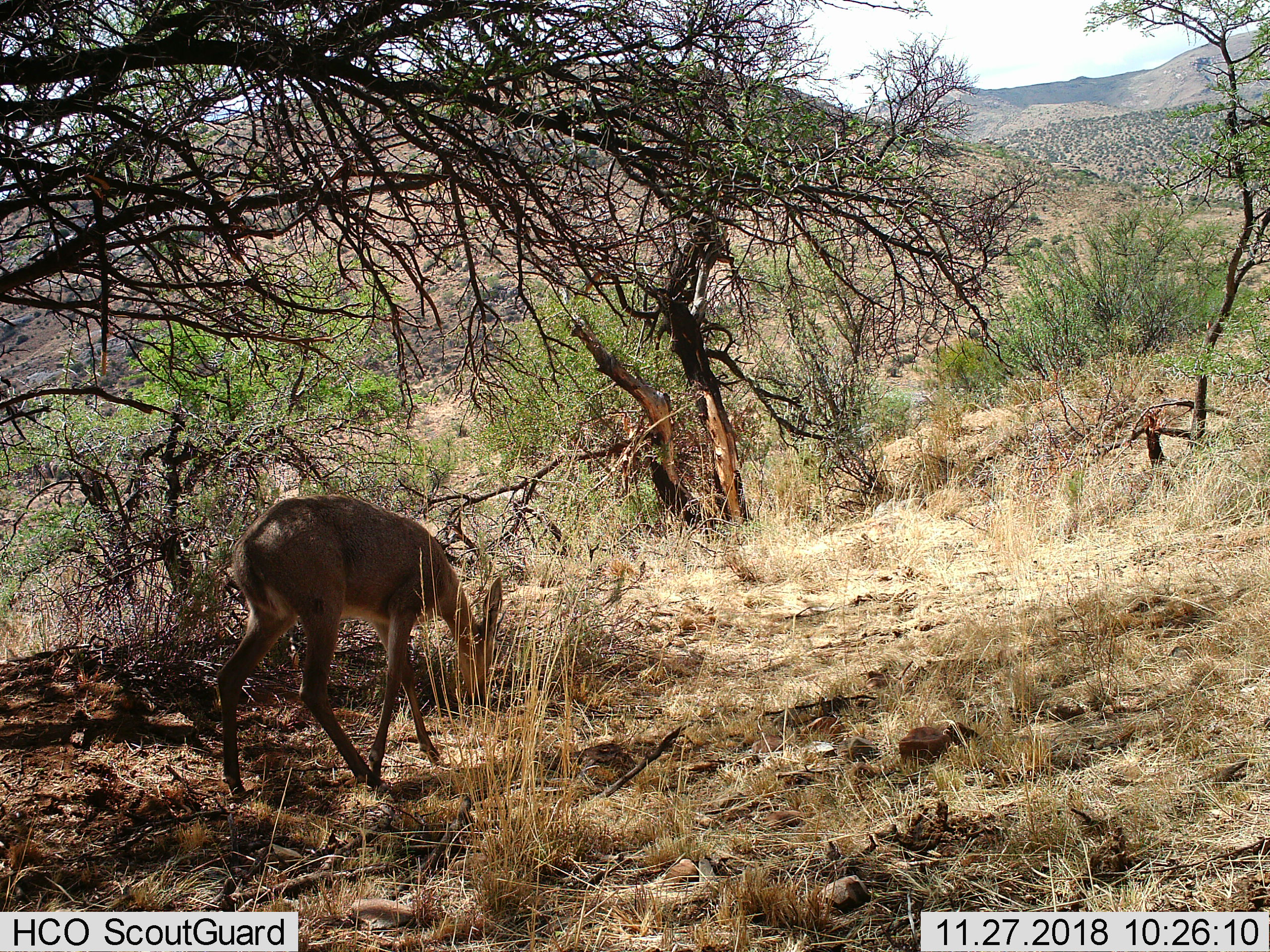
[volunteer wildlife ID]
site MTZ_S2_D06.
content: unidentified animal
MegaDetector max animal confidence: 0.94